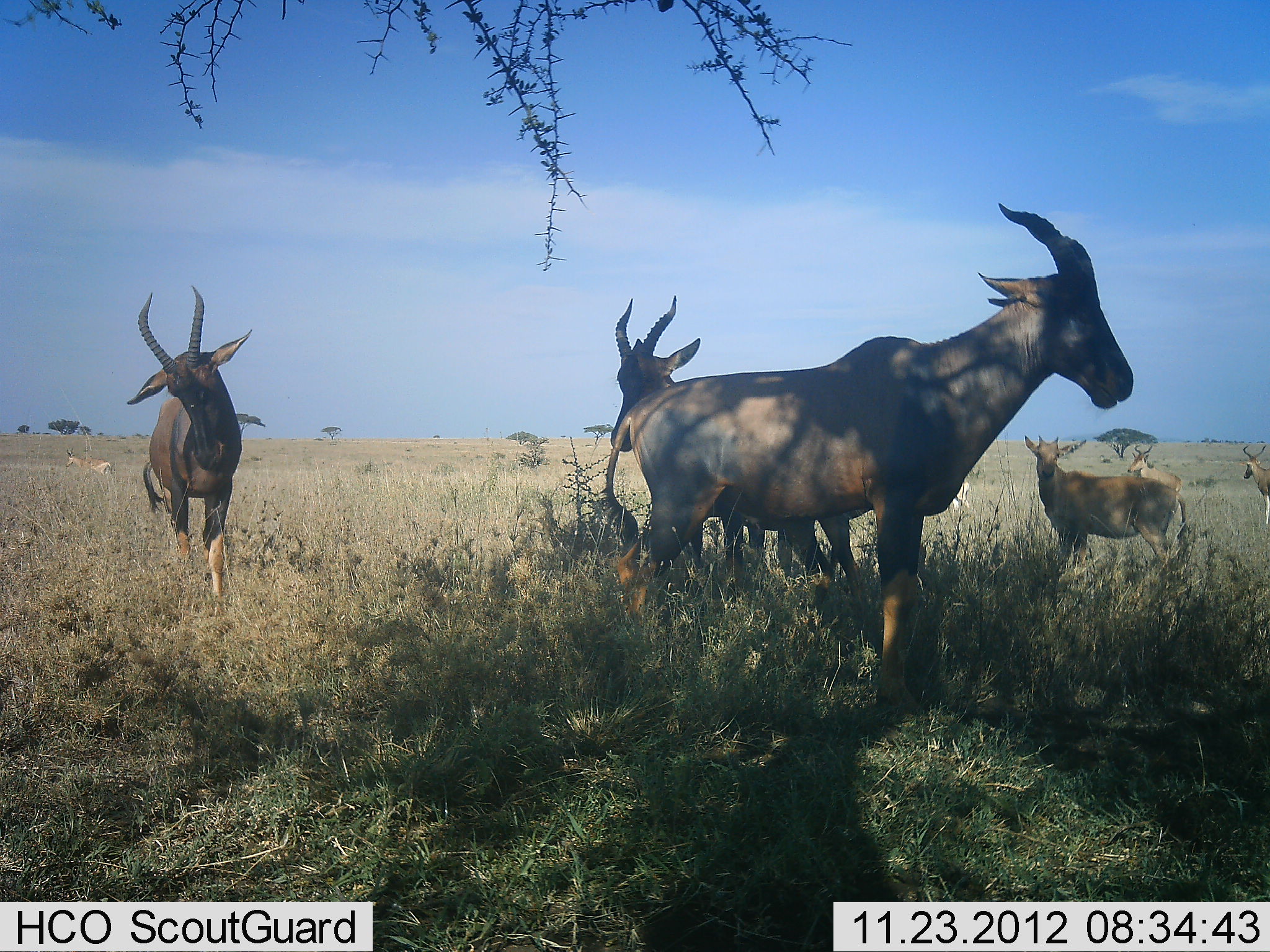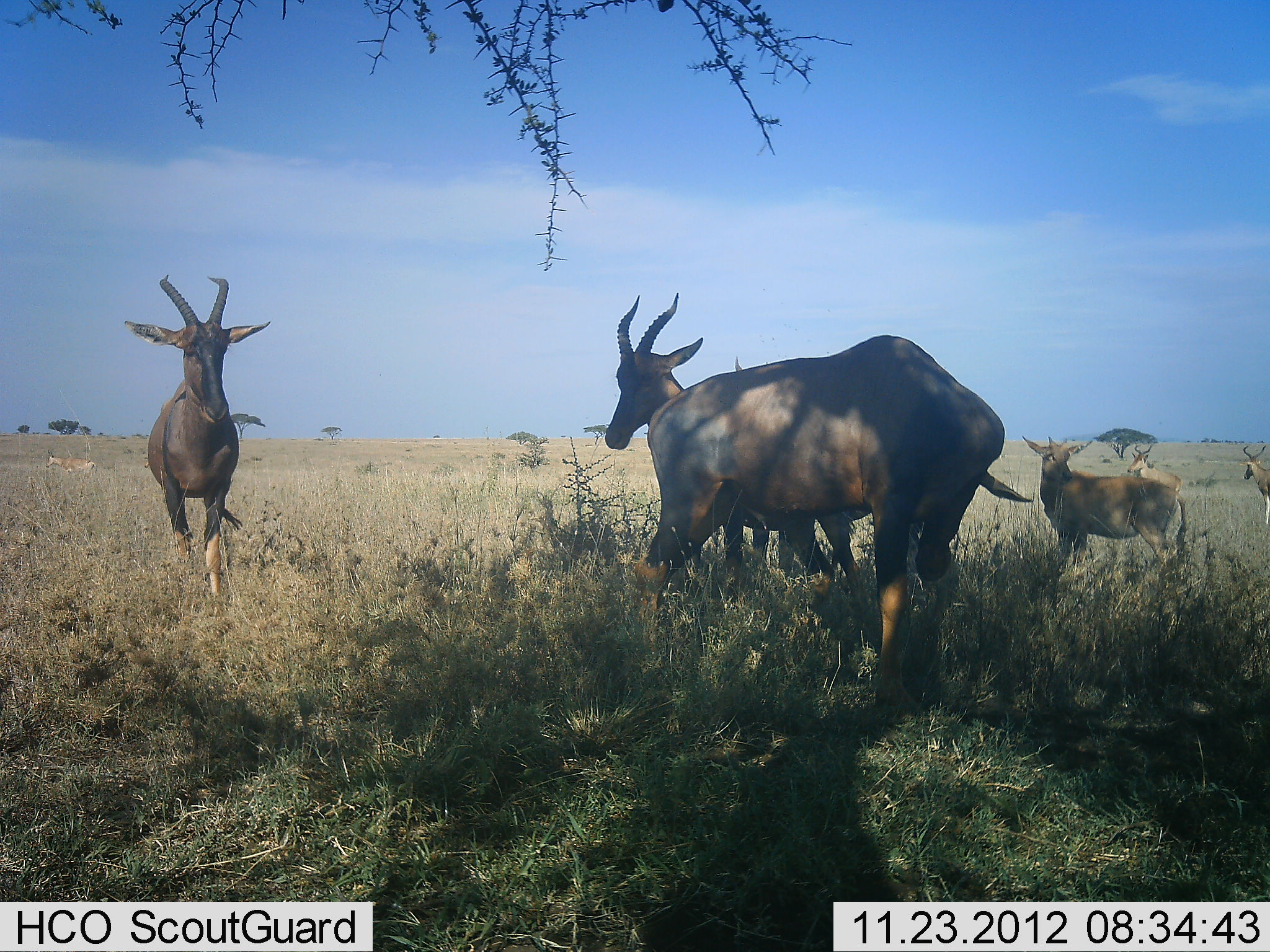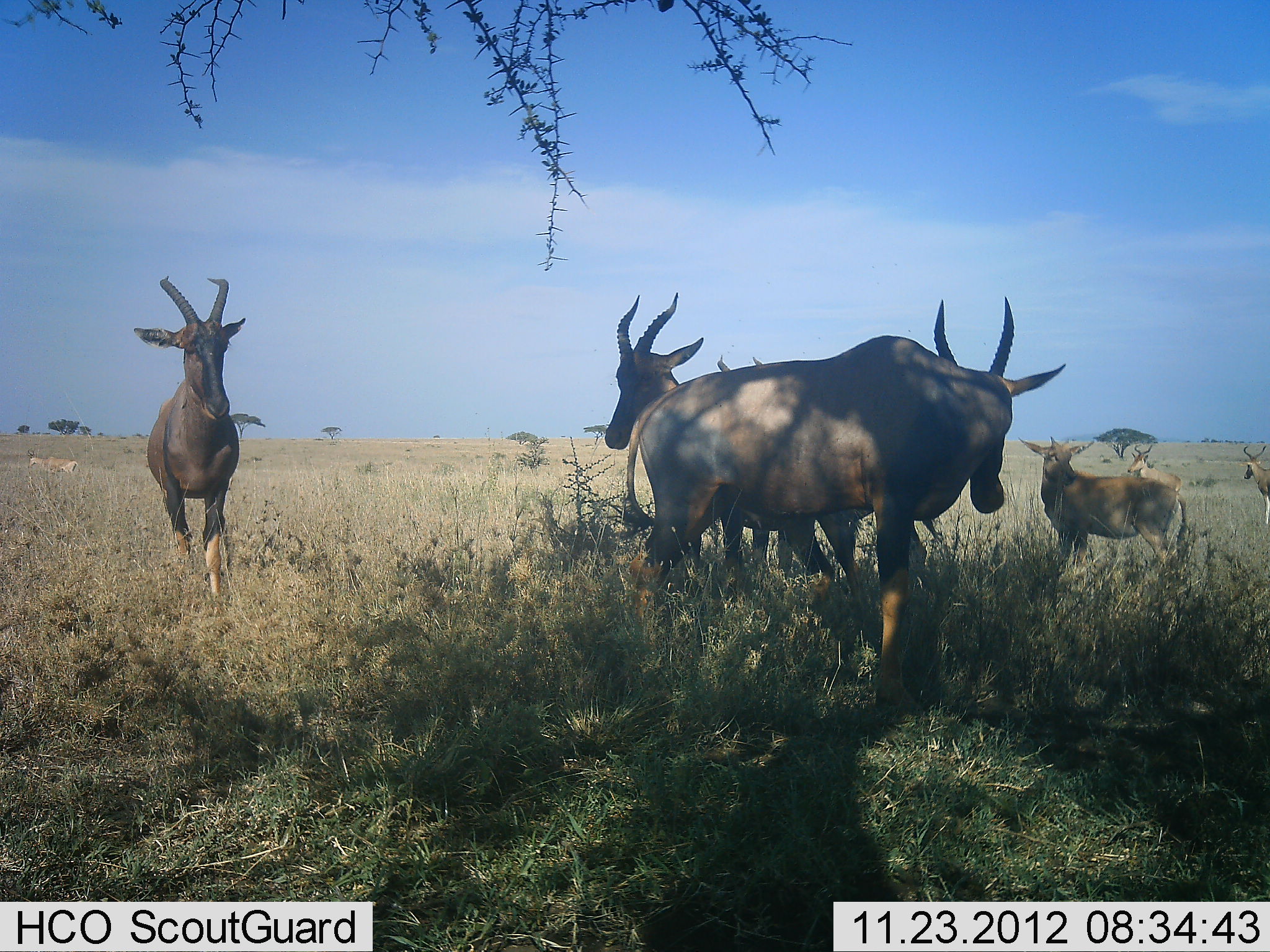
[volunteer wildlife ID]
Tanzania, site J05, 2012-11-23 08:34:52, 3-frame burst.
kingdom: Animalia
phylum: Chordata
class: Mammalia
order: Artiodactyla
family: Bovidae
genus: Damaliscus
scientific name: Damaliscus lunatus jimela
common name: topi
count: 6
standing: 92%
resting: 0%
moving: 17%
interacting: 0%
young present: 33%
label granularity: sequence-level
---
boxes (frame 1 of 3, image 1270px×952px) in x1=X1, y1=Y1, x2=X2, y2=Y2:
animal: x1=592, y1=200, x2=1135, y2=729; x1=607, y1=293, x2=881, y2=621; x1=123, y1=283, x2=254, y2=619; x1=1023, y1=434, x2=1190, y2=586; x1=1126, y1=443, x2=1185, y2=510; x1=1241, y1=443, x2=1270, y2=525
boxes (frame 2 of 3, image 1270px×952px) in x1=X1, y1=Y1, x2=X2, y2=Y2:
animal: x1=623, y1=331, x2=1037, y2=720; x1=602, y1=287, x2=878, y2=617; x1=121, y1=273, x2=272, y2=631; x1=724, y1=351, x2=864, y2=599; x1=1021, y1=434, x2=1192, y2=604; x1=1128, y1=443, x2=1183, y2=500; x1=1243, y1=444, x2=1270, y2=528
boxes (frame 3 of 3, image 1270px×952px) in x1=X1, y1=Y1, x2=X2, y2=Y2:
animal: x1=590, y1=295, x2=1068, y2=727; x1=599, y1=291, x2=876, y2=628; x1=693, y1=351, x2=957, y2=634; x1=129, y1=273, x2=252, y2=618; x1=1016, y1=434, x2=1190, y2=583; x1=1126, y1=443, x2=1182, y2=501; x1=1241, y1=442, x2=1270, y2=526